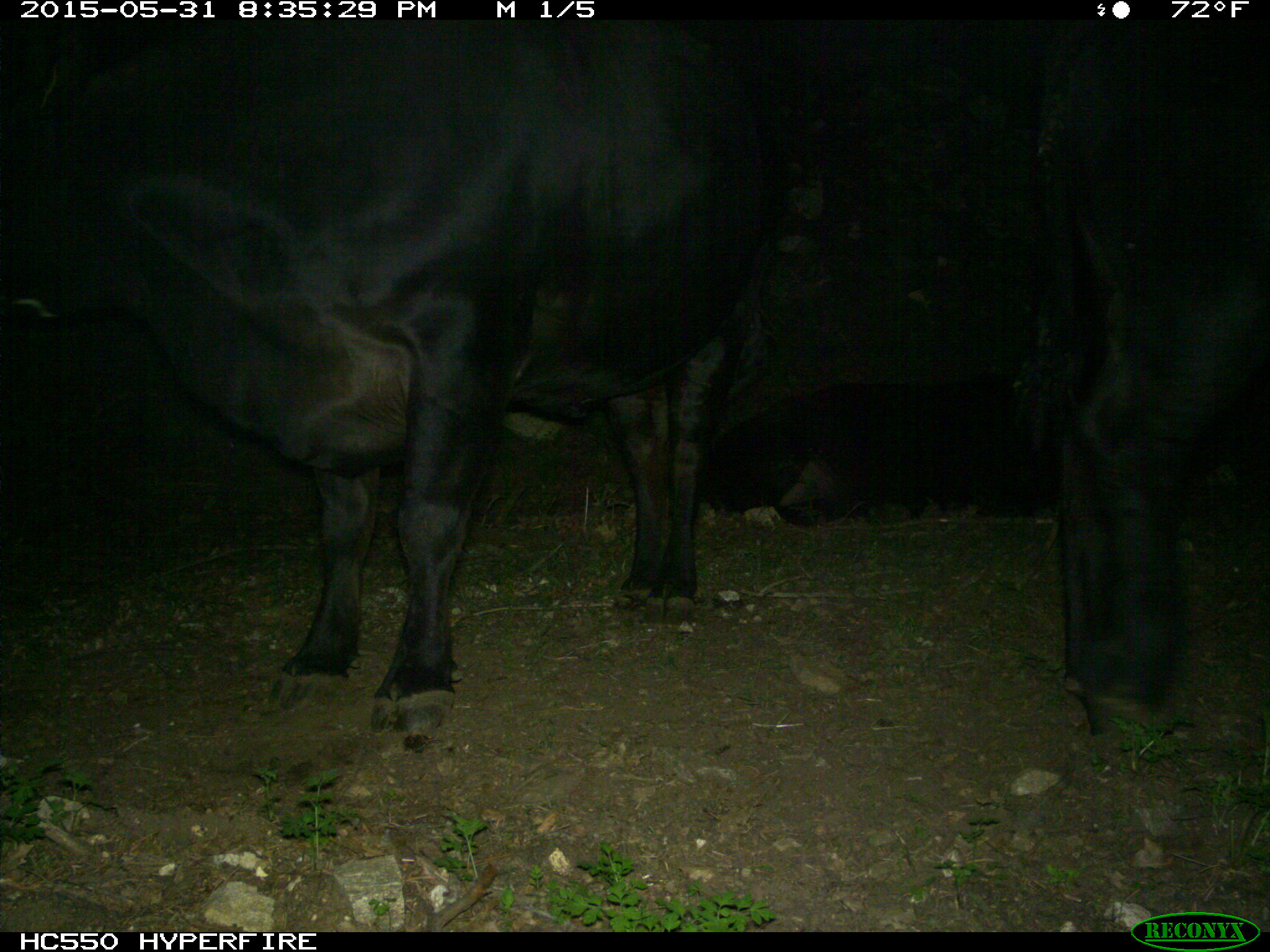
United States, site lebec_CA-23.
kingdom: Animalia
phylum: Chordata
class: Mammalia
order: Artiodactyla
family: Bovidae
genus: Bos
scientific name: Bos taurus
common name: domestic cow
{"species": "Bos taurus (domestic cow)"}